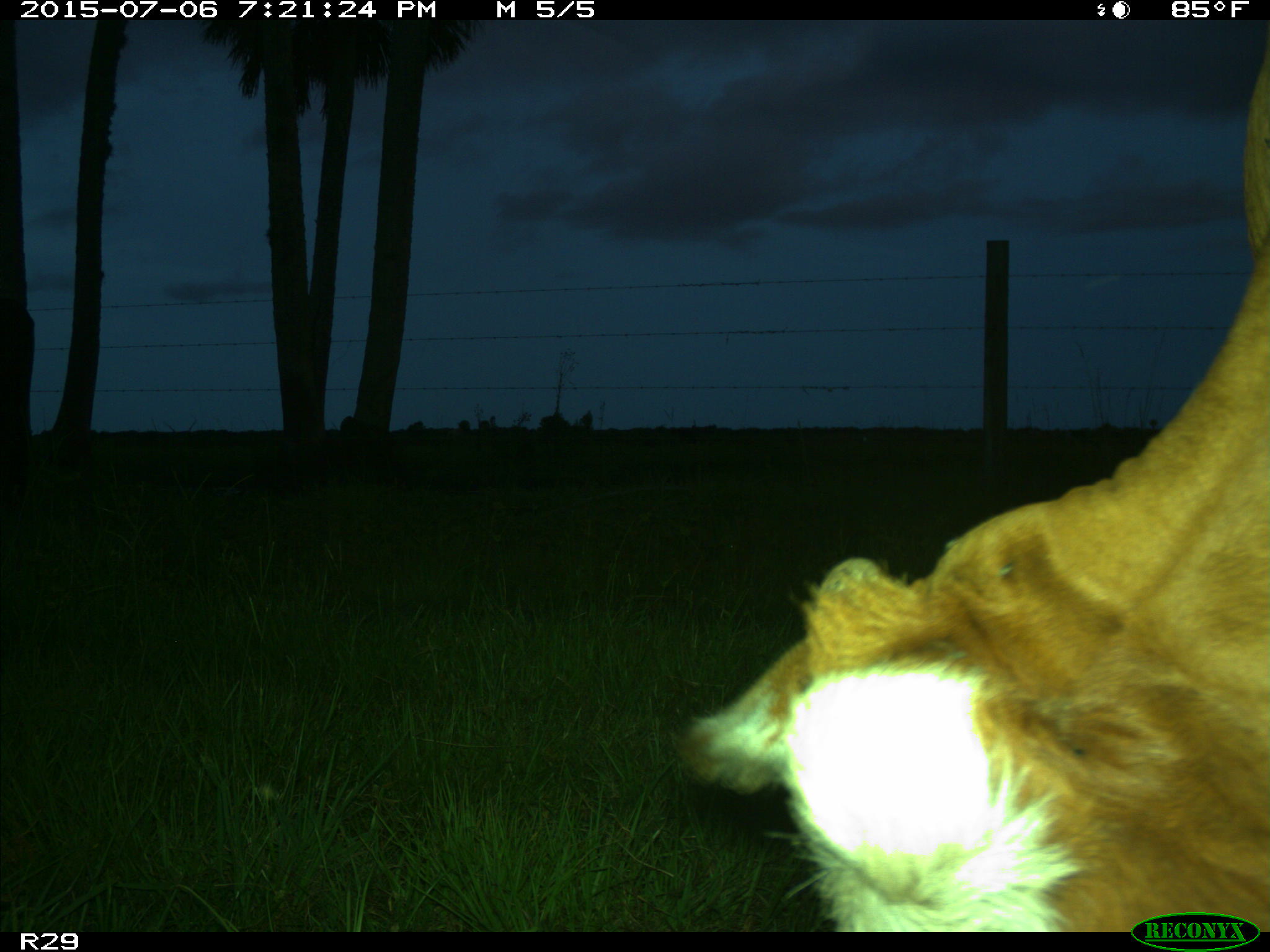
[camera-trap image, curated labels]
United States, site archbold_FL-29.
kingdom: Animalia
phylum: Chordata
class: Mammalia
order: Artiodactyla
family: Bovidae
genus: Bos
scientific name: Bos taurus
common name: domestic cow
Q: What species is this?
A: Bos taurus (domestic cow).